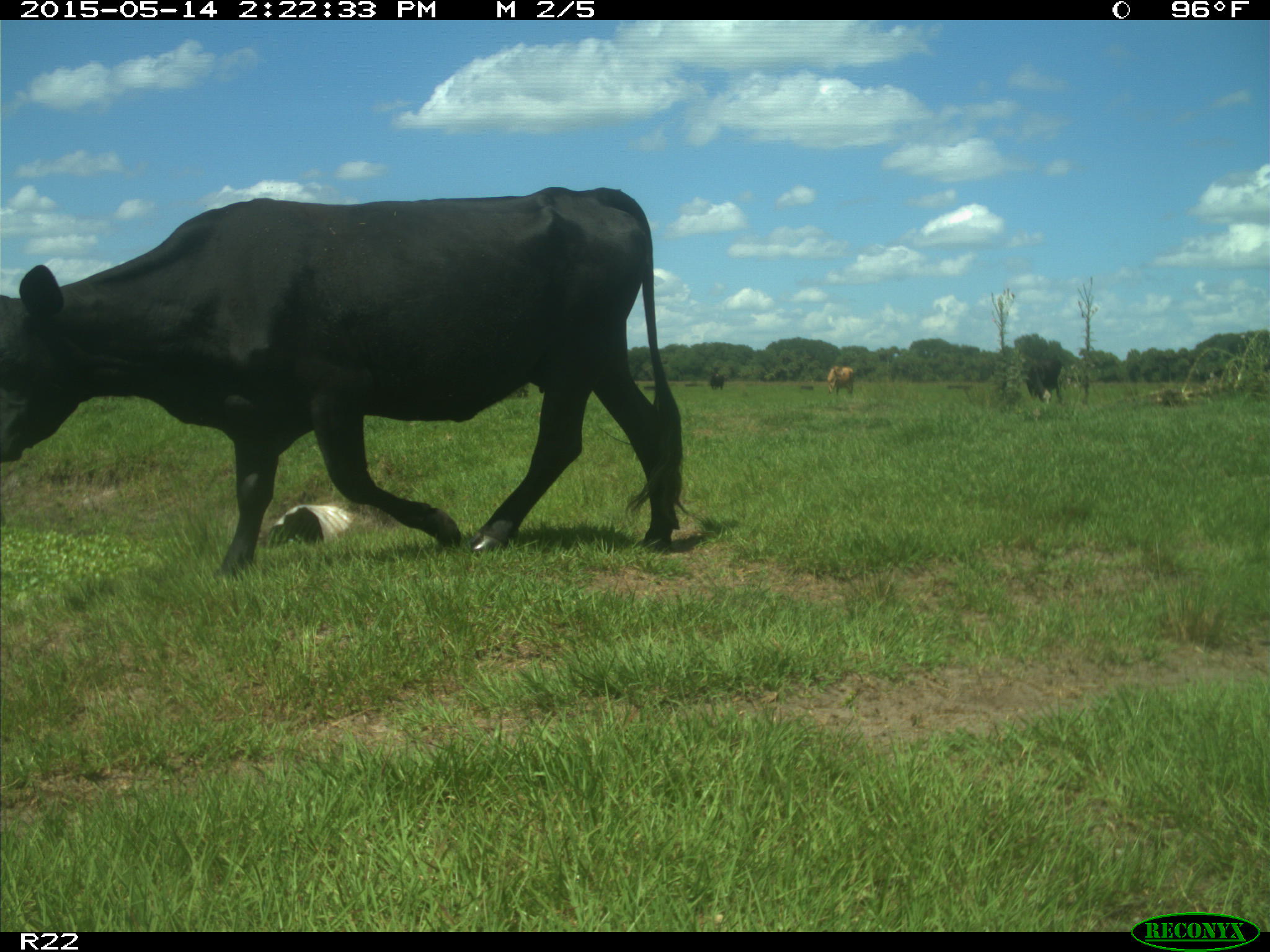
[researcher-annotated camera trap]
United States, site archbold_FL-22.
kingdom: Animalia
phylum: Chordata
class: Mammalia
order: Artiodactyla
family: Bovidae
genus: Bos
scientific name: Bos taurus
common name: domestic cow